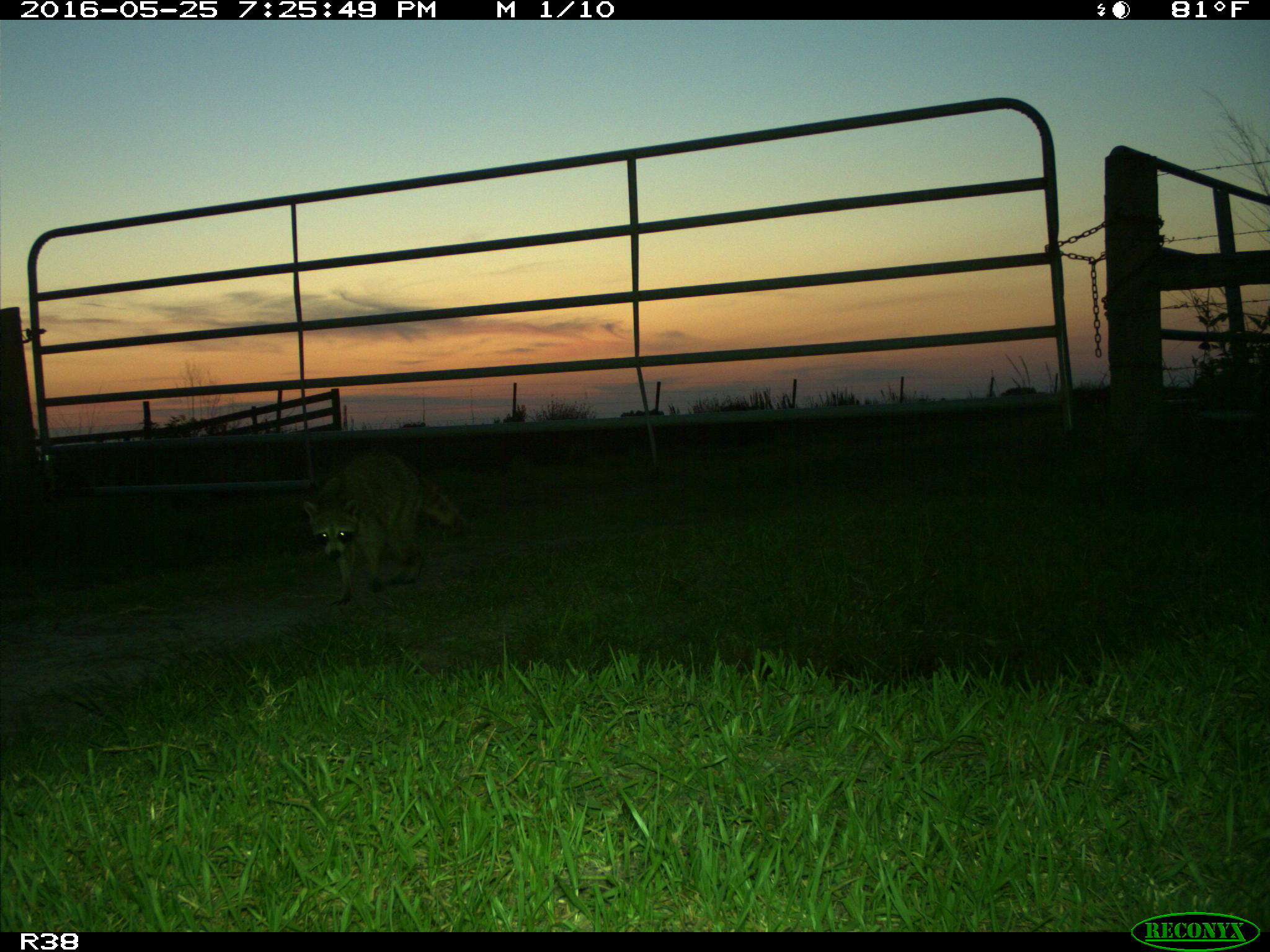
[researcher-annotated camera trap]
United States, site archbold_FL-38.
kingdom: Animalia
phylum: Chordata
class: Mammalia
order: Carnivora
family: Procyonidae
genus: Procyon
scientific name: Procyon lotor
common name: common raccoon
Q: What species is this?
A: Procyon lotor (common raccoon).